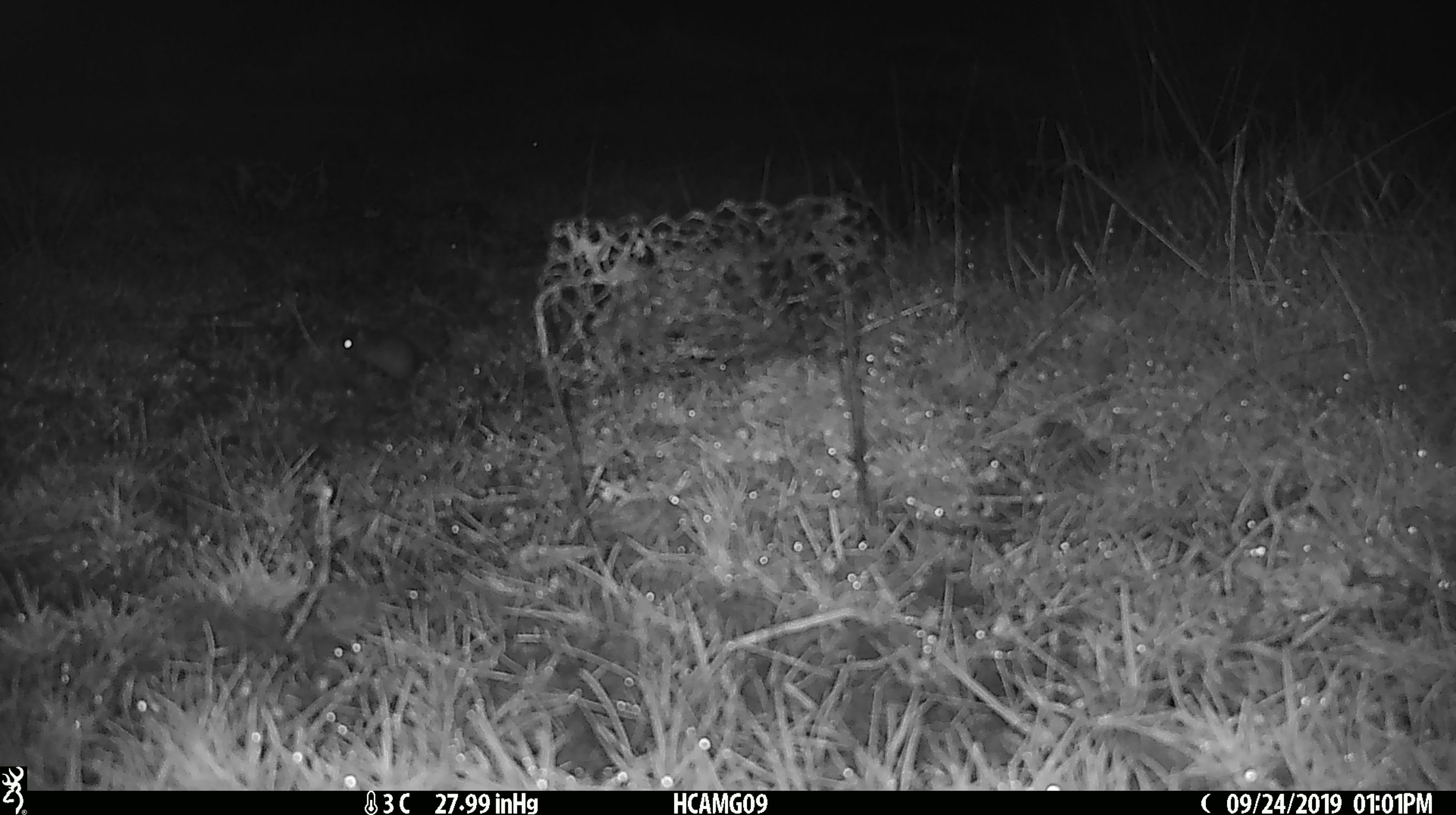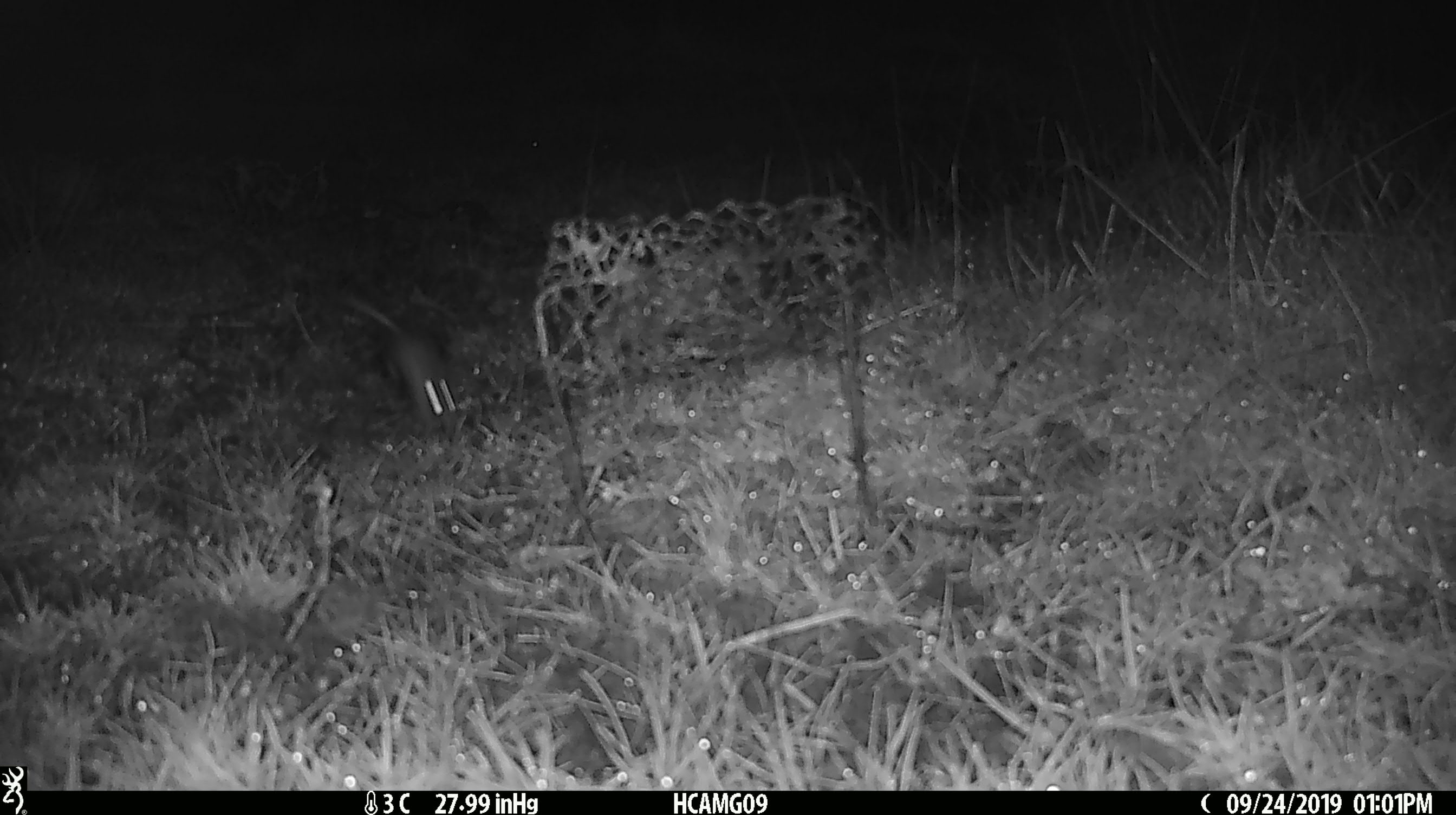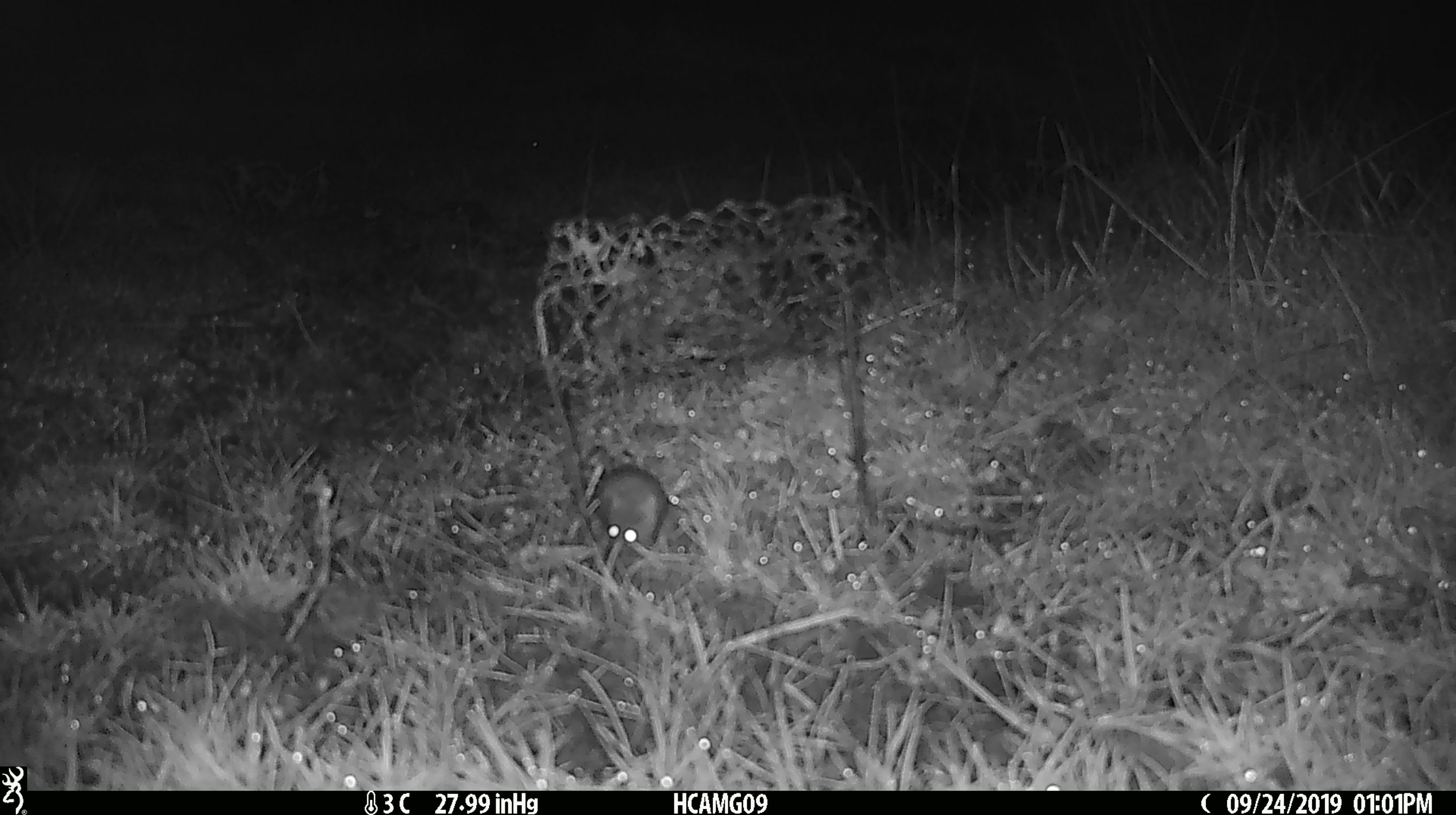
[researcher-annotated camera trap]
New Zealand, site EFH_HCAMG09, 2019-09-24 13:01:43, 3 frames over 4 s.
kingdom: Animalia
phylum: Chordata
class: Mammalia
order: Rodentia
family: Muridae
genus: Mus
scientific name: Mus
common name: mouse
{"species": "mouse (Mus)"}